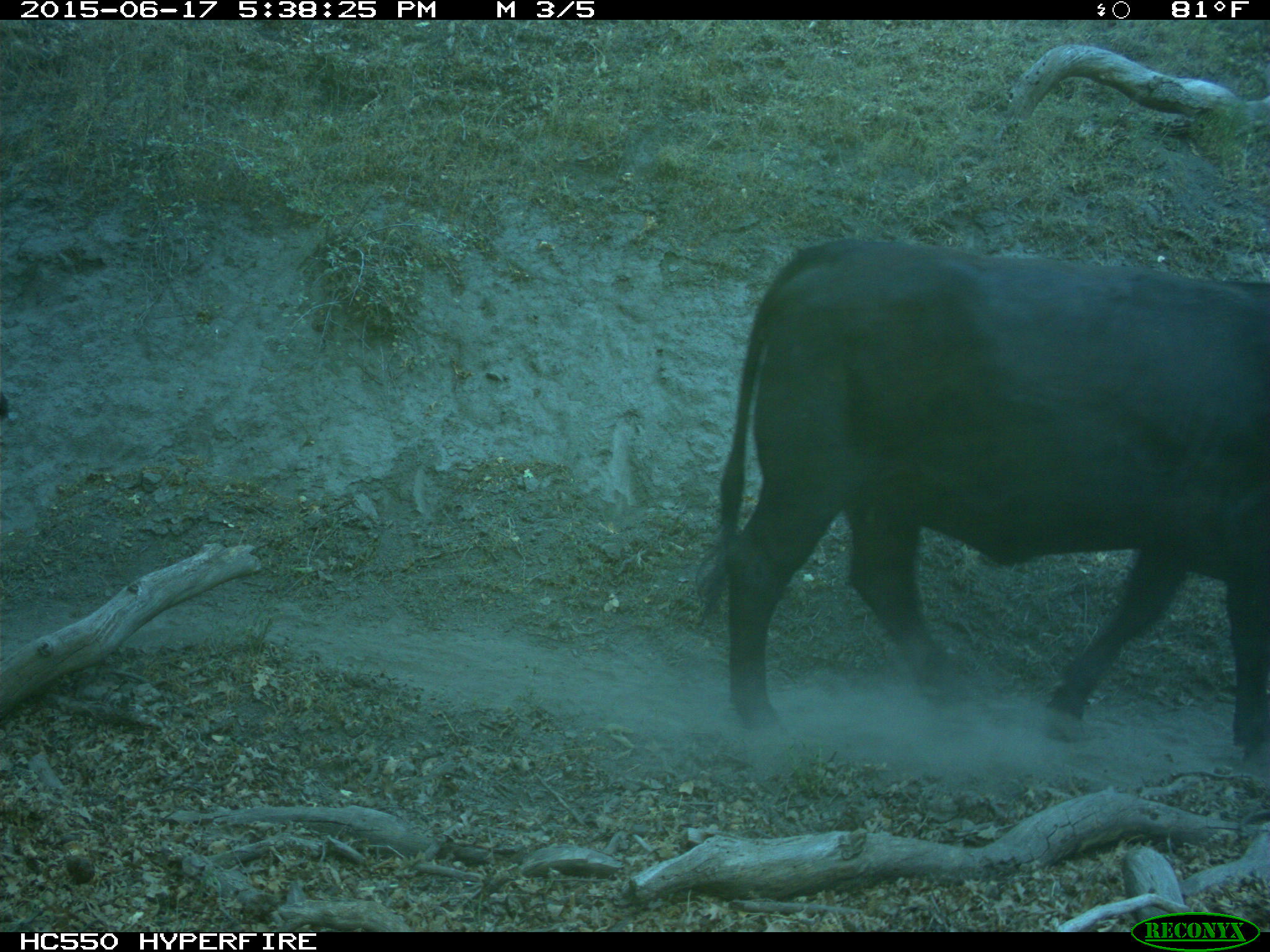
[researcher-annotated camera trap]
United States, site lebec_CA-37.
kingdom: Animalia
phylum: Chordata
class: Mammalia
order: Artiodactyla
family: Bovidae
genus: Bos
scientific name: Bos taurus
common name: domestic cow